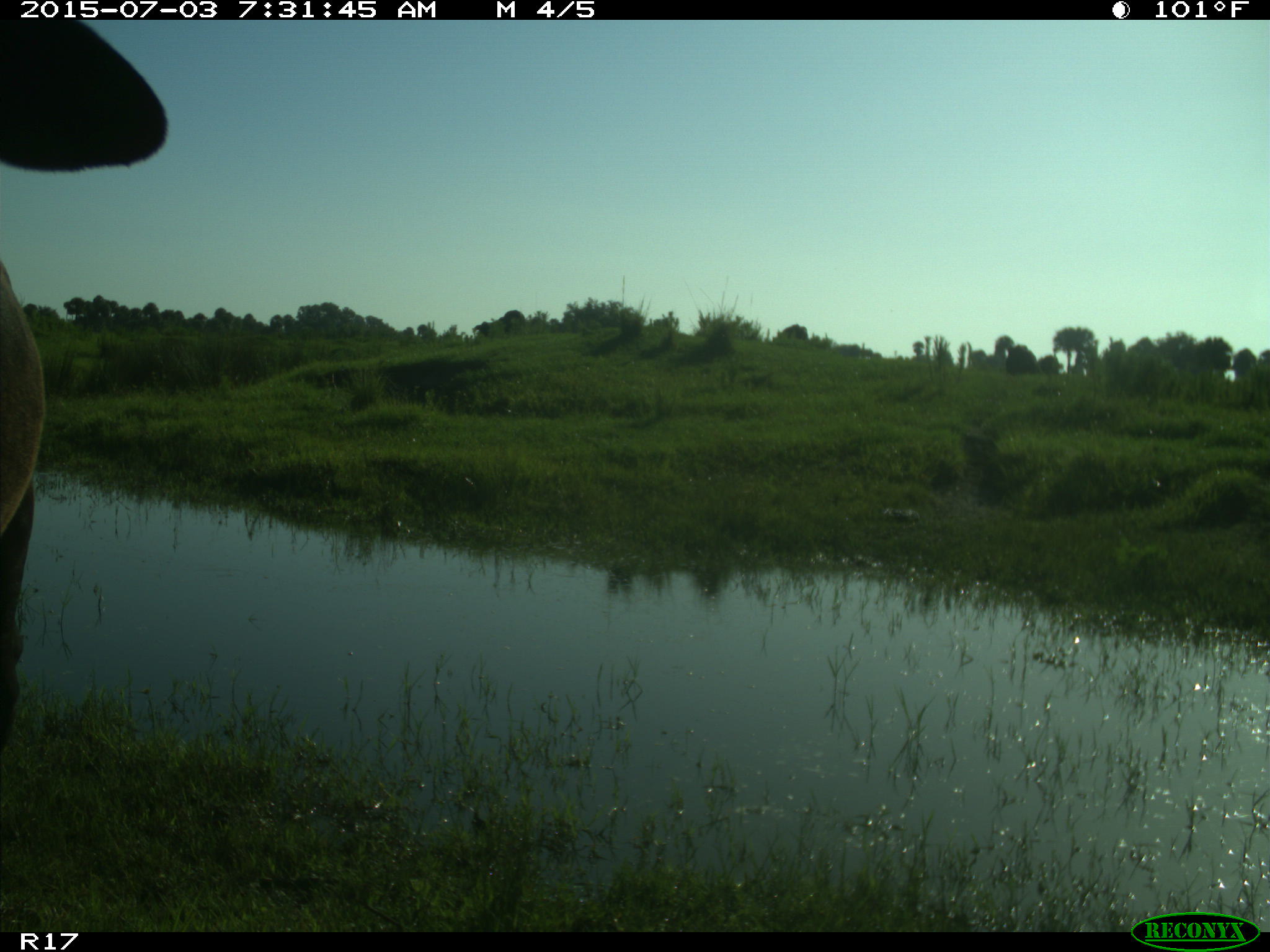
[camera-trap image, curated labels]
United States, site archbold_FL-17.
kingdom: Animalia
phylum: Chordata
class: Mammalia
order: Artiodactyla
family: Bovidae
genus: Bos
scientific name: Bos taurus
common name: domestic cow